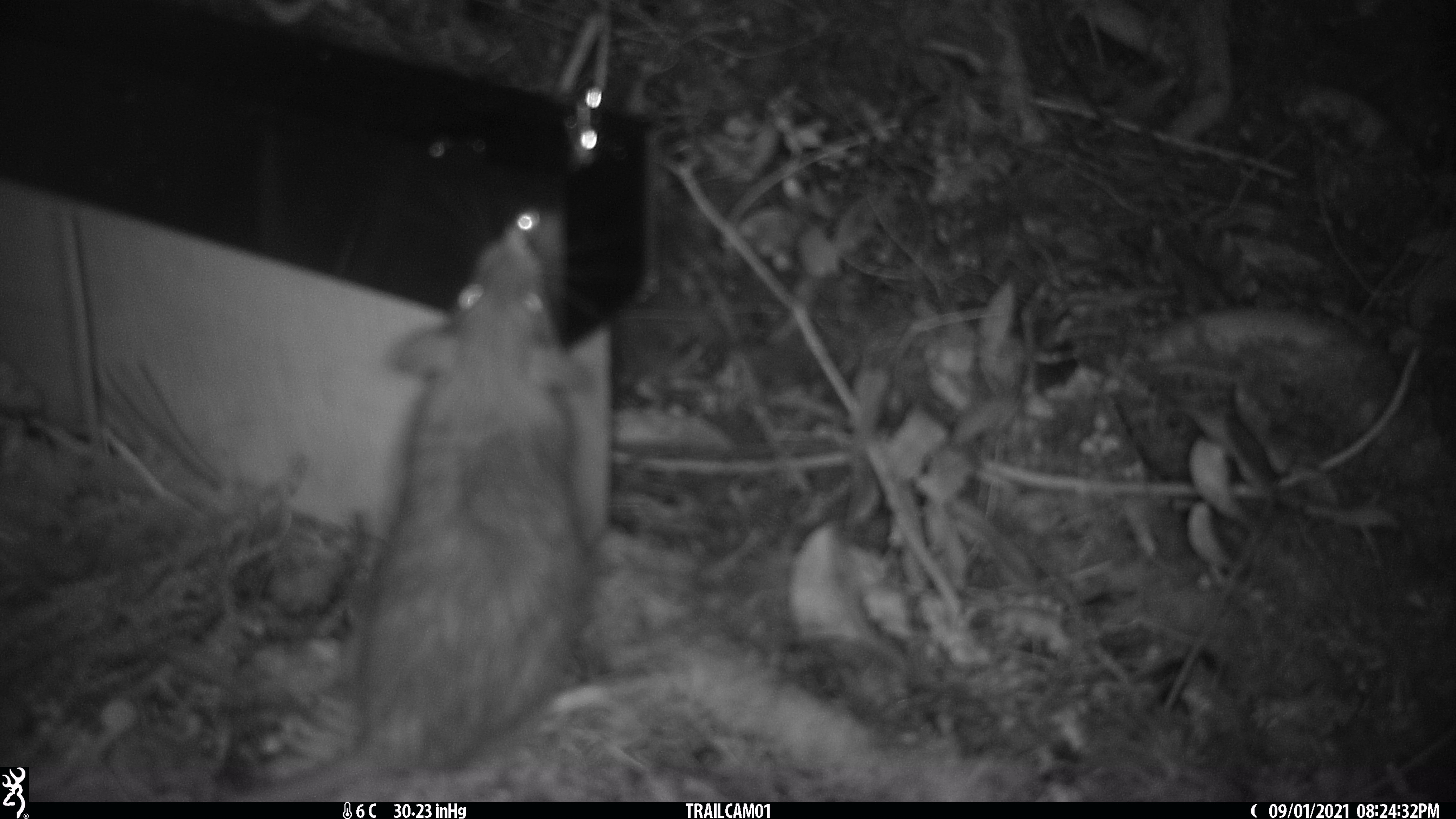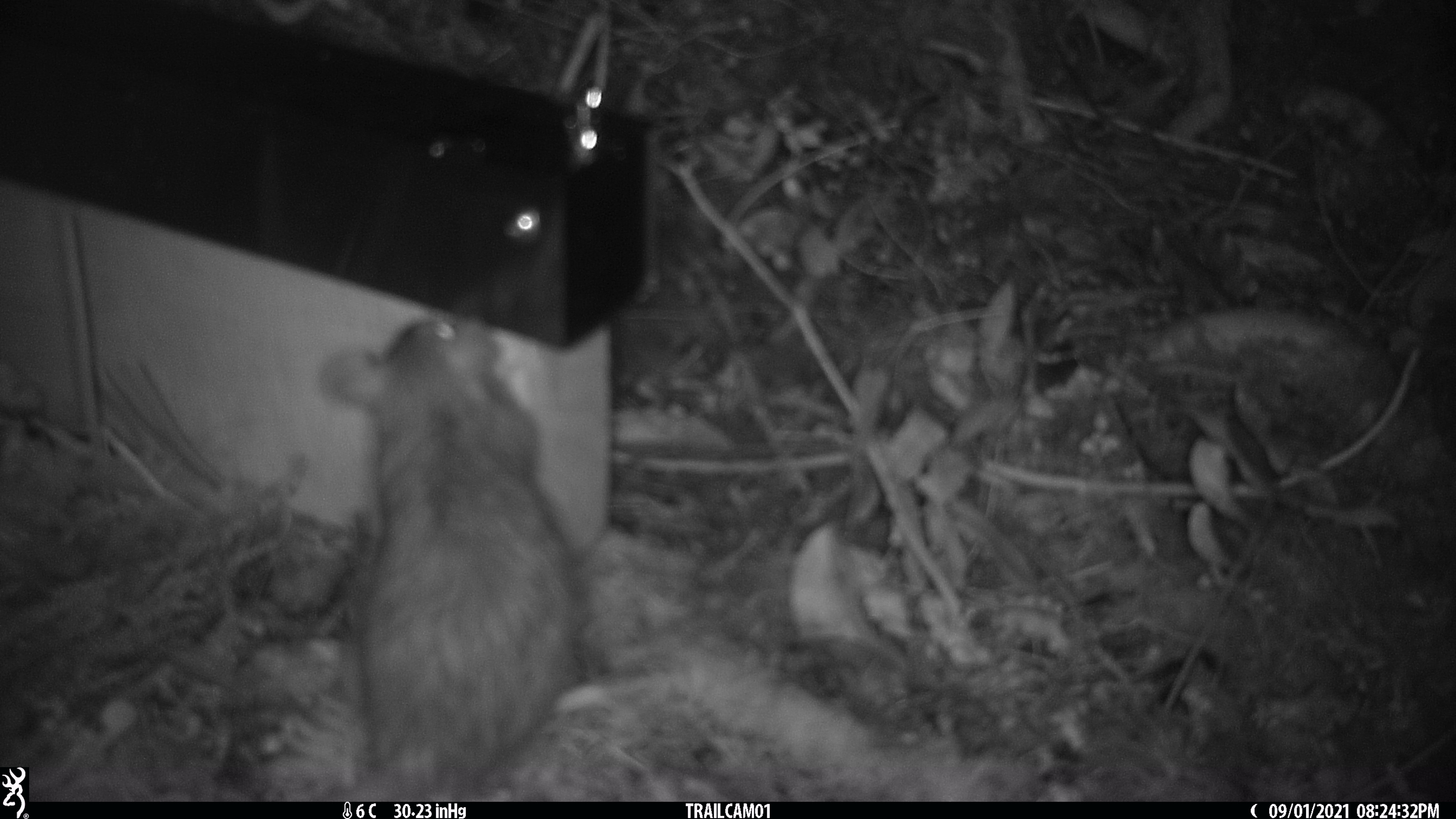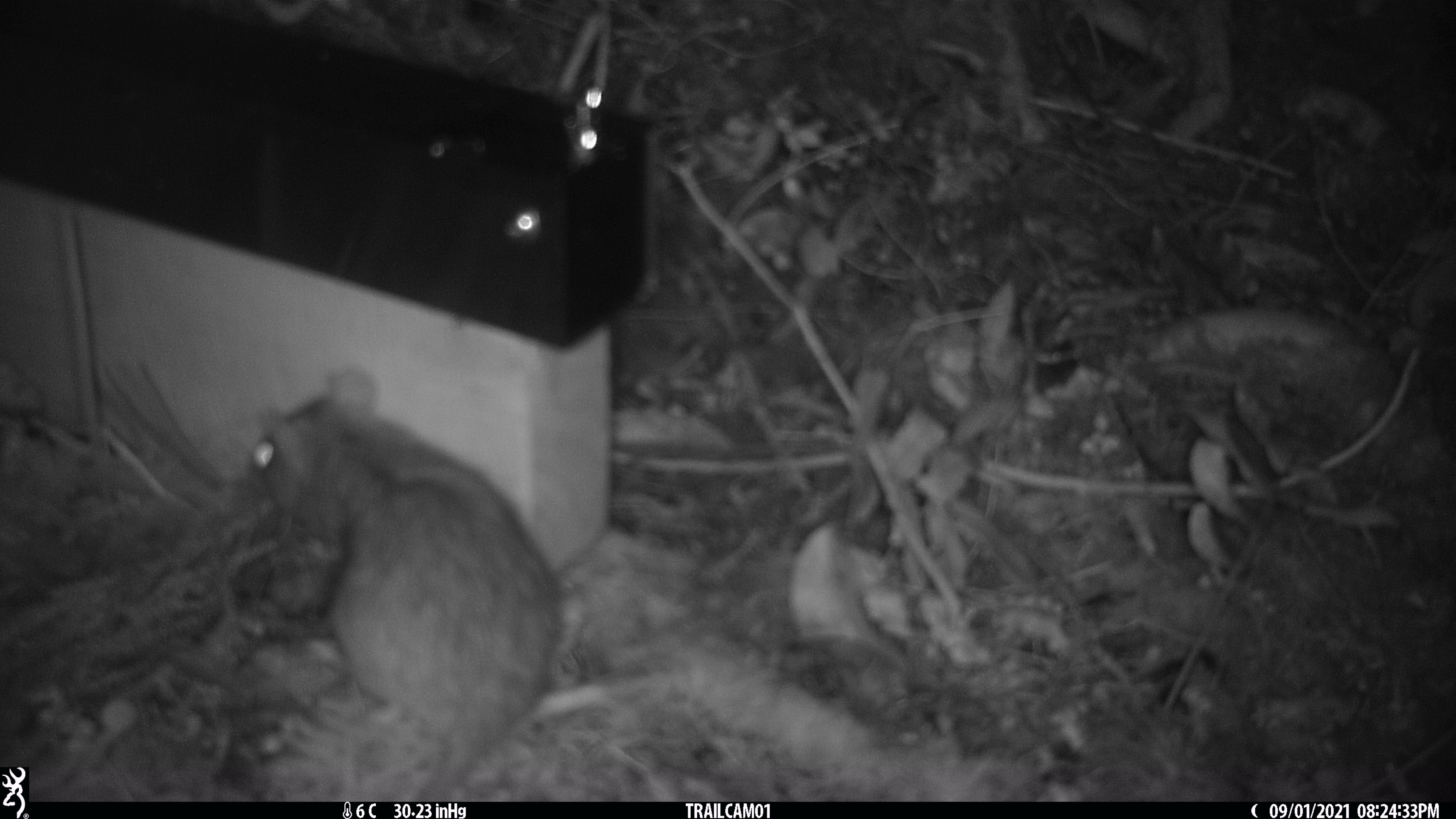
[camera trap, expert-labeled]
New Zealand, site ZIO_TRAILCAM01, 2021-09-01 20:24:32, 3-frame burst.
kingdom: Animalia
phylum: Chordata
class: Mammalia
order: Rodentia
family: Muridae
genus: Rattus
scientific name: Rattus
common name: rat